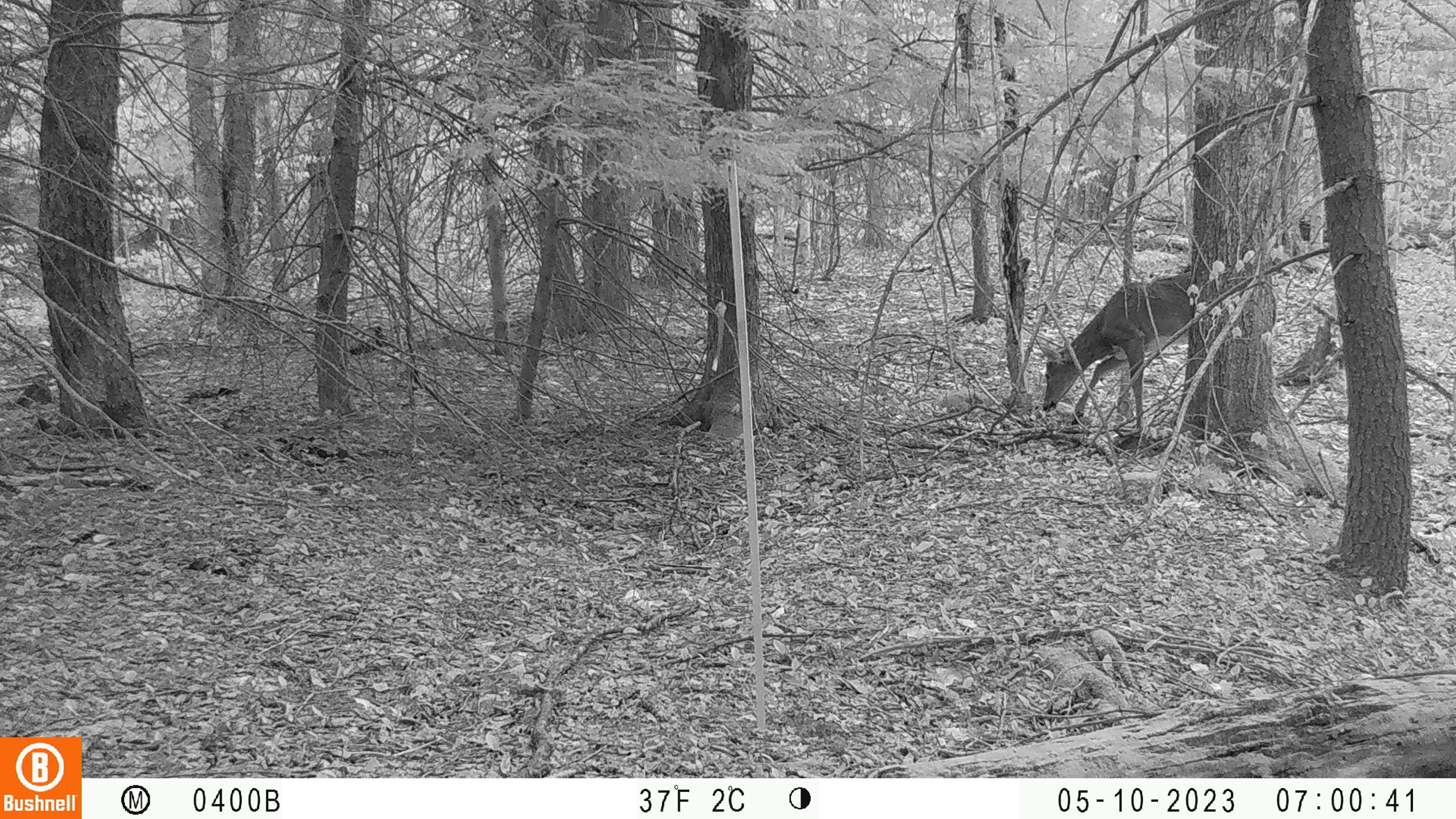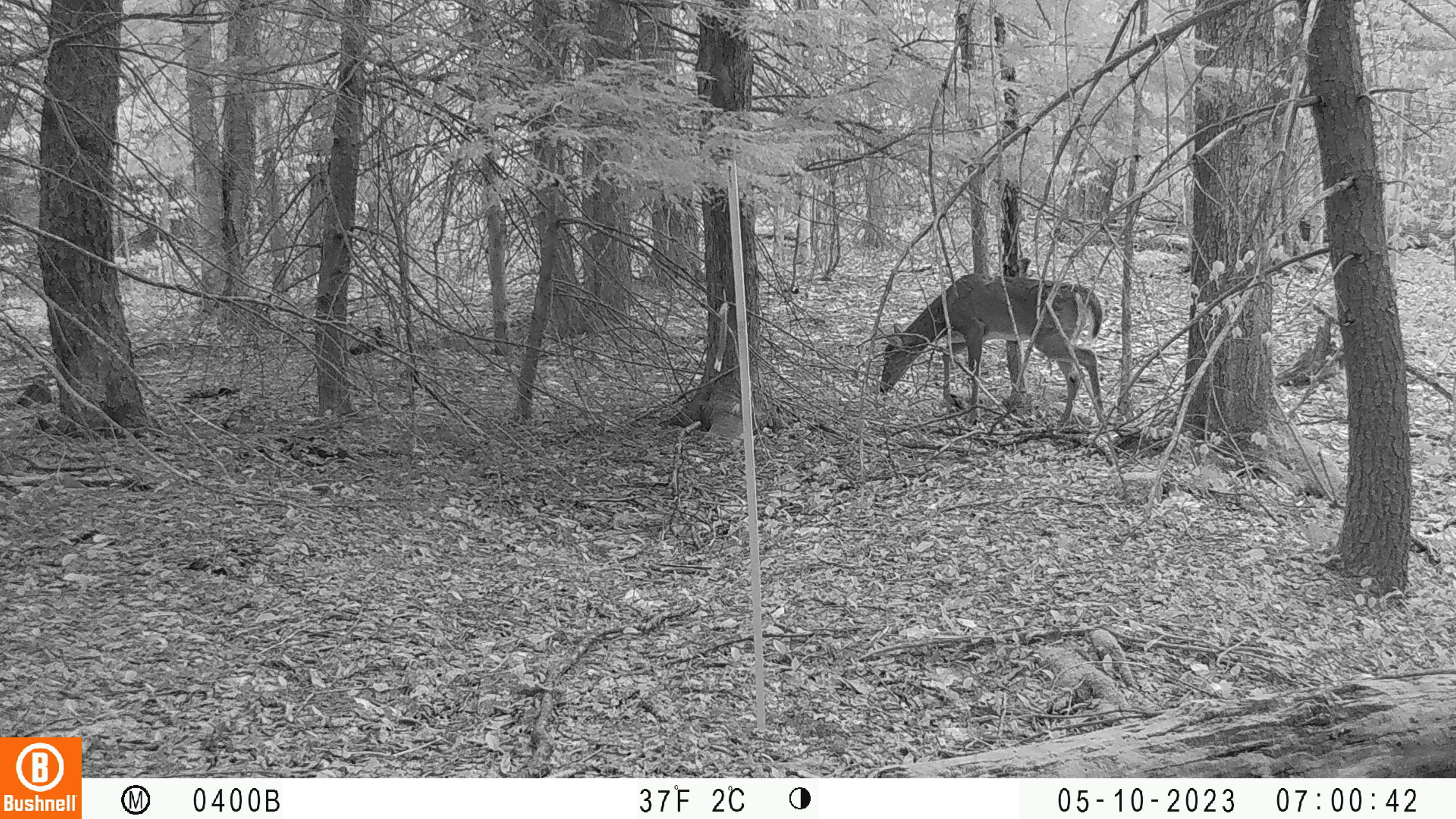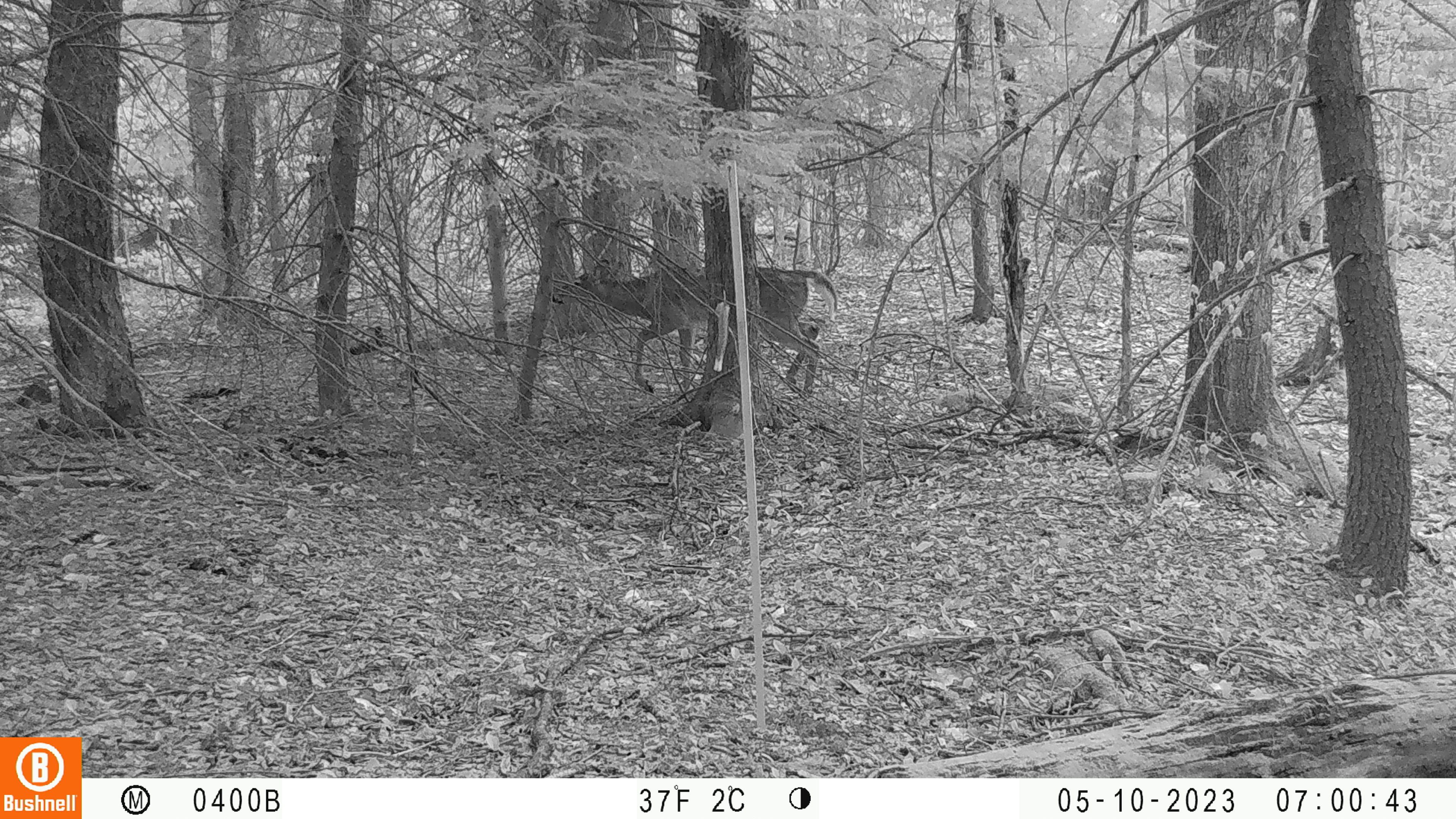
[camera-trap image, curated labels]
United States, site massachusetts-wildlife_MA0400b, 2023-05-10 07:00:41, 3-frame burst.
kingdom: Animalia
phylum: Chordata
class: Mammalia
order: Artiodactyla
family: Cervidae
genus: Odocoileus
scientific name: Odocoileus virginianus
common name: white-tailed deer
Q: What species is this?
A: White-tailed deer (Odocoileus virginianus).